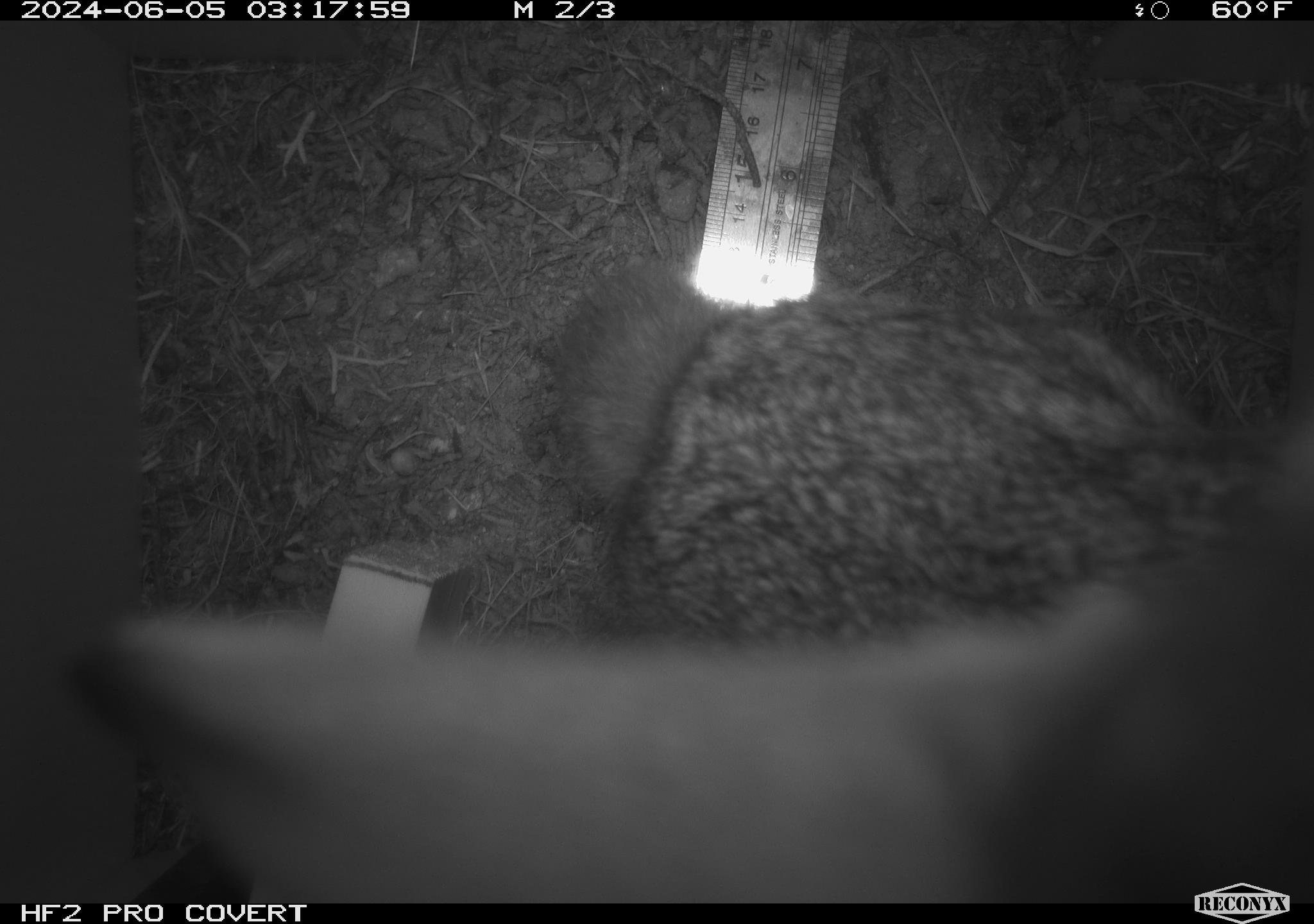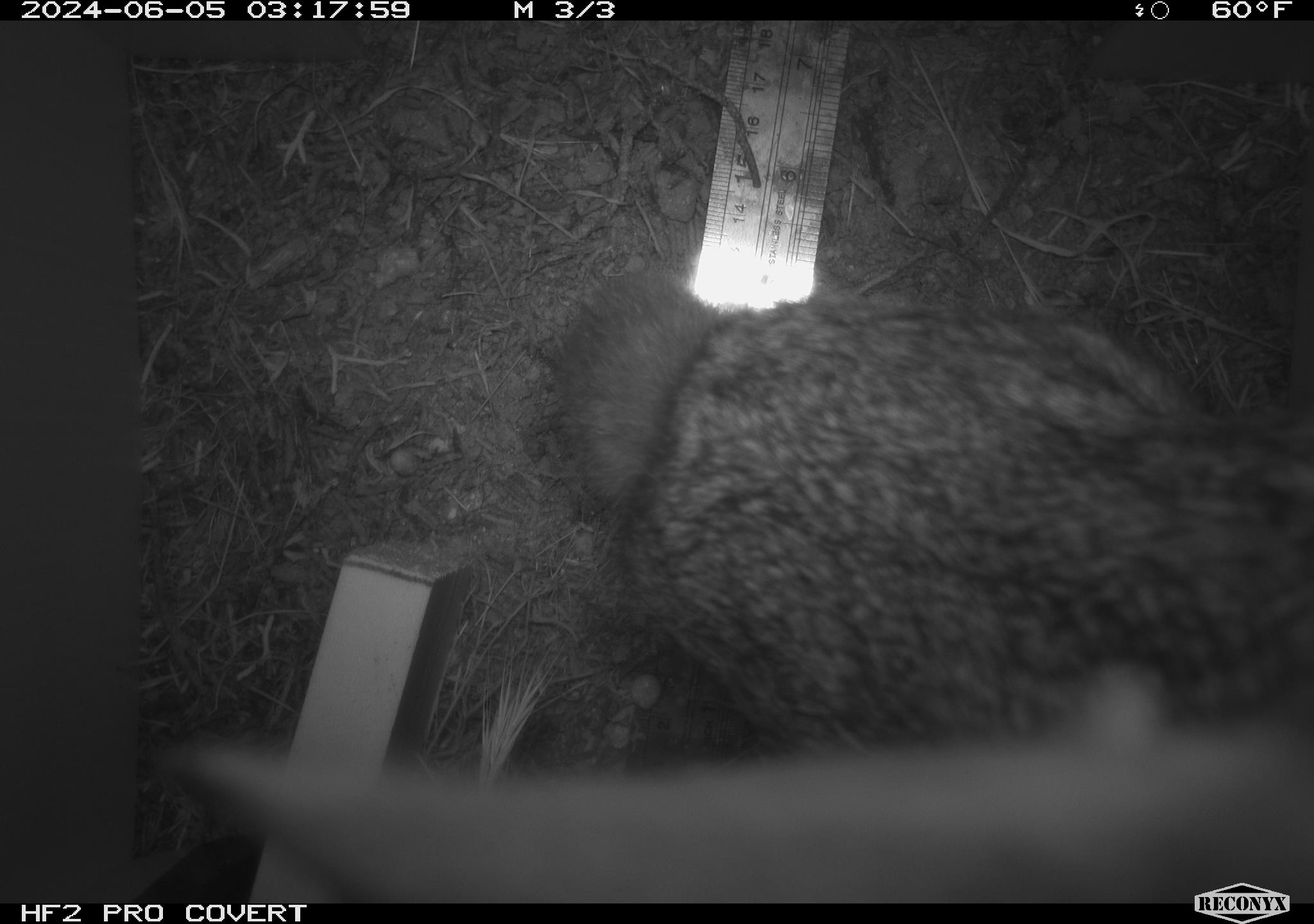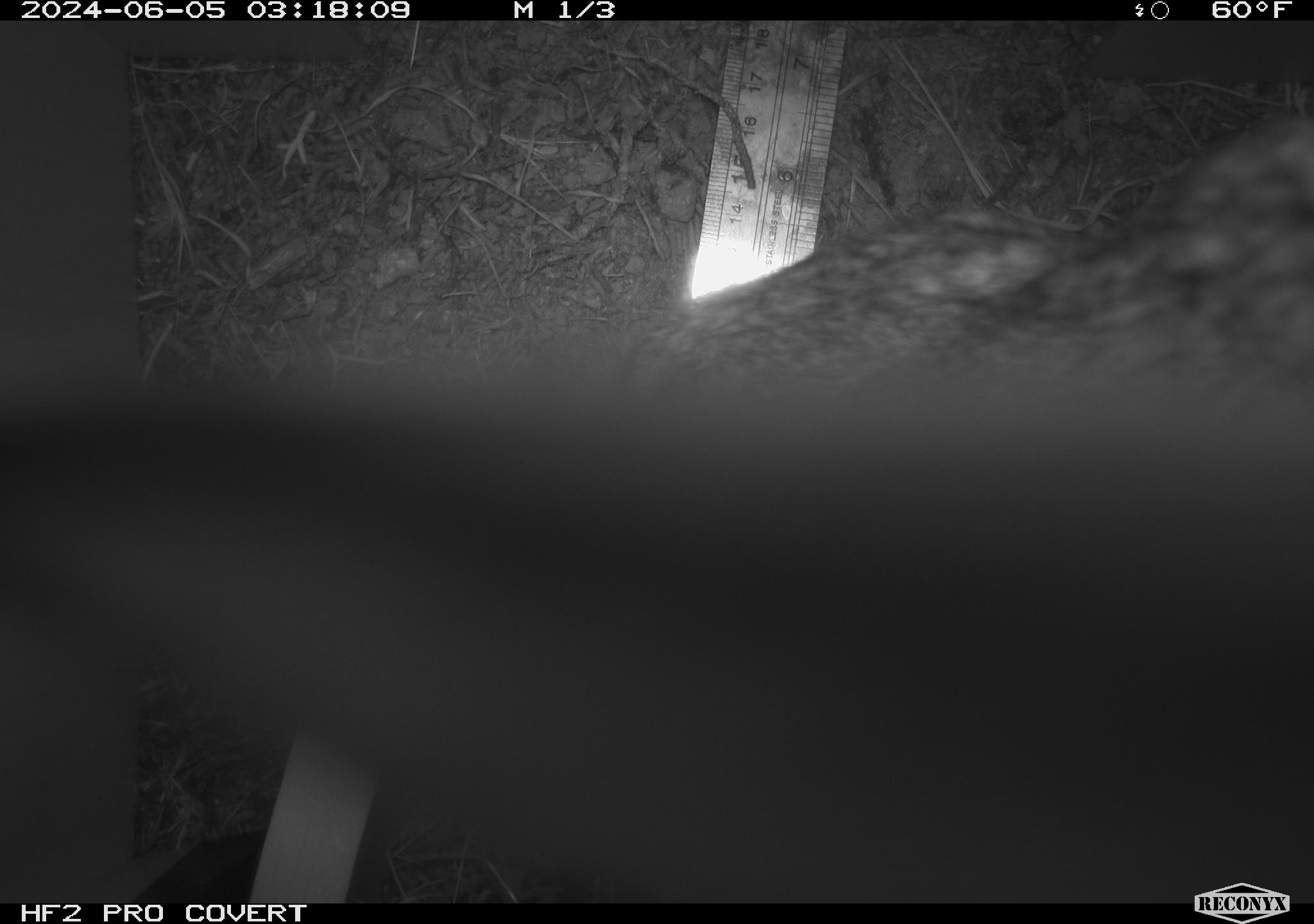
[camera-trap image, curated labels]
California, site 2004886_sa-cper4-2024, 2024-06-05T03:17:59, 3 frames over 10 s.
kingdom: Animalia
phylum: Chordata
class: Mammalia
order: Lagomorpha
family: Leporidae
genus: Sylvilagus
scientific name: Sylvilagus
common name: cottontail rabbits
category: sylvilagus species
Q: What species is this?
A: Sylvilagus species (cottontail rabbits) (Sylvilagus).